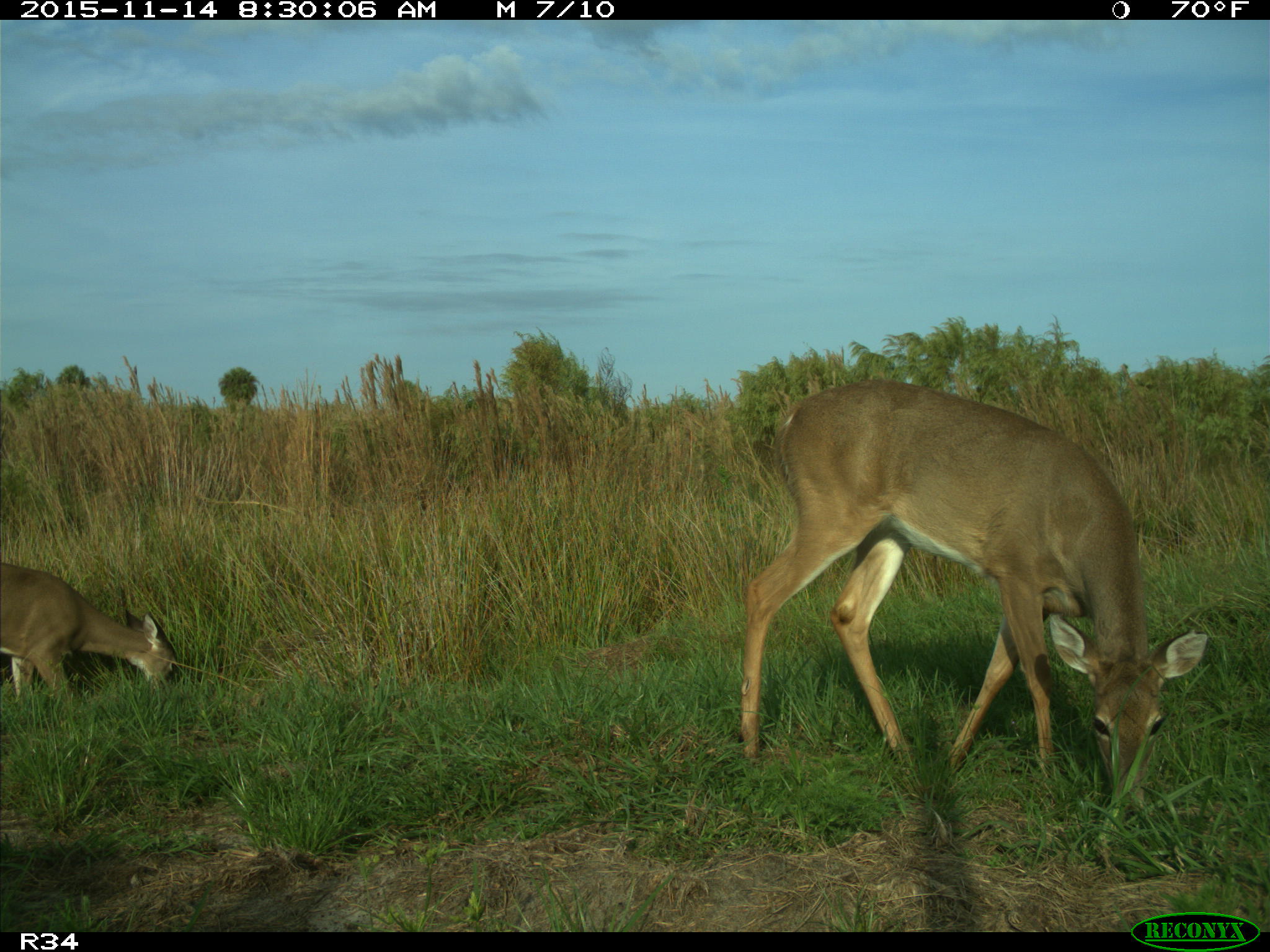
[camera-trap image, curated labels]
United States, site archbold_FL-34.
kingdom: Animalia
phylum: Chordata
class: Mammalia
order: Artiodactyla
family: Cervidae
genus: Odocoileus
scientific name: Odocoileus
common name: deer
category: unidentified deer